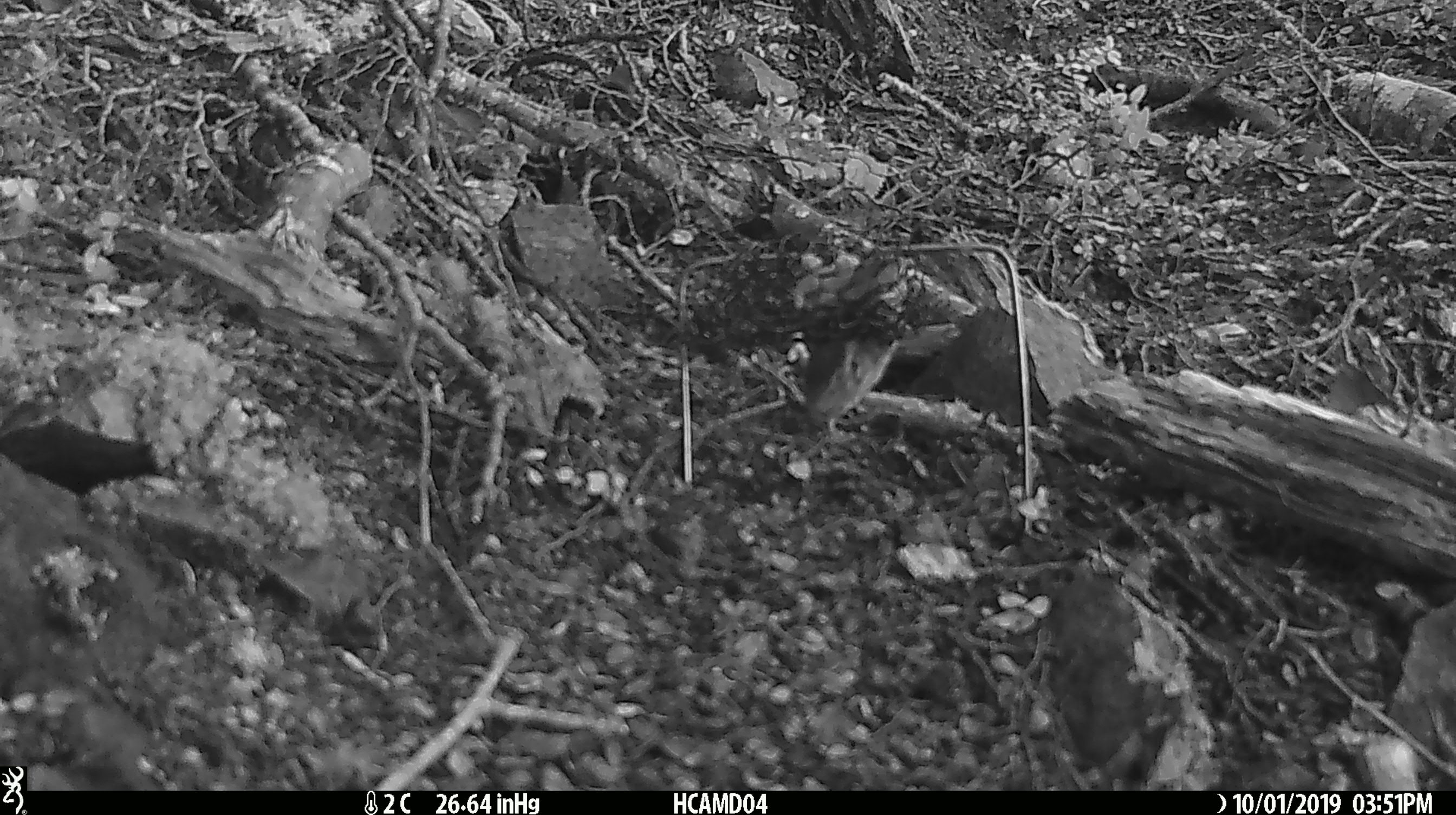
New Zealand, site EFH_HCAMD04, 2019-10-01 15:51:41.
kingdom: Animalia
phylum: Chordata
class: Mammalia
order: Rodentia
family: Muridae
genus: Mus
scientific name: Mus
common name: mouse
Mouse (Mus).